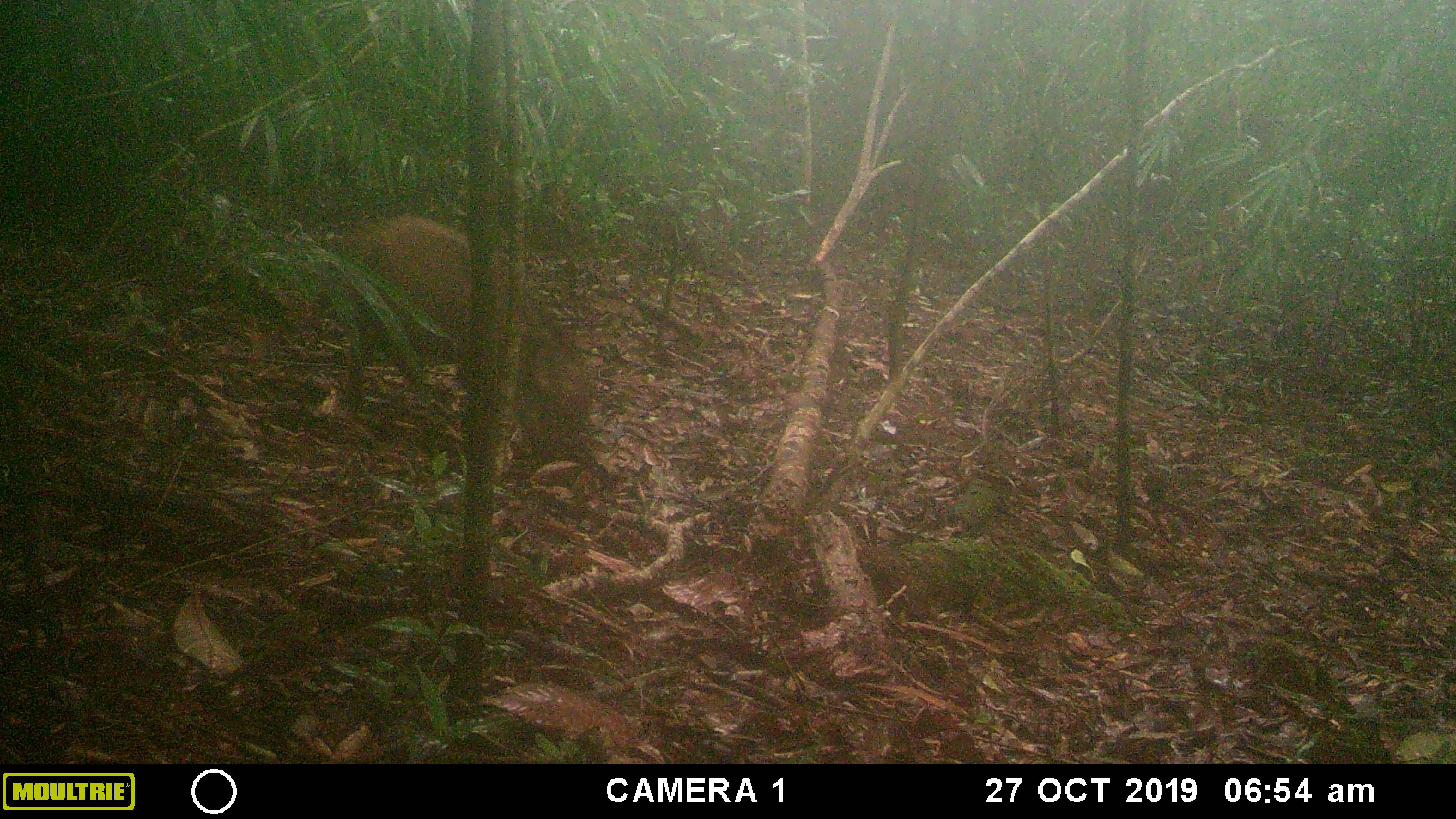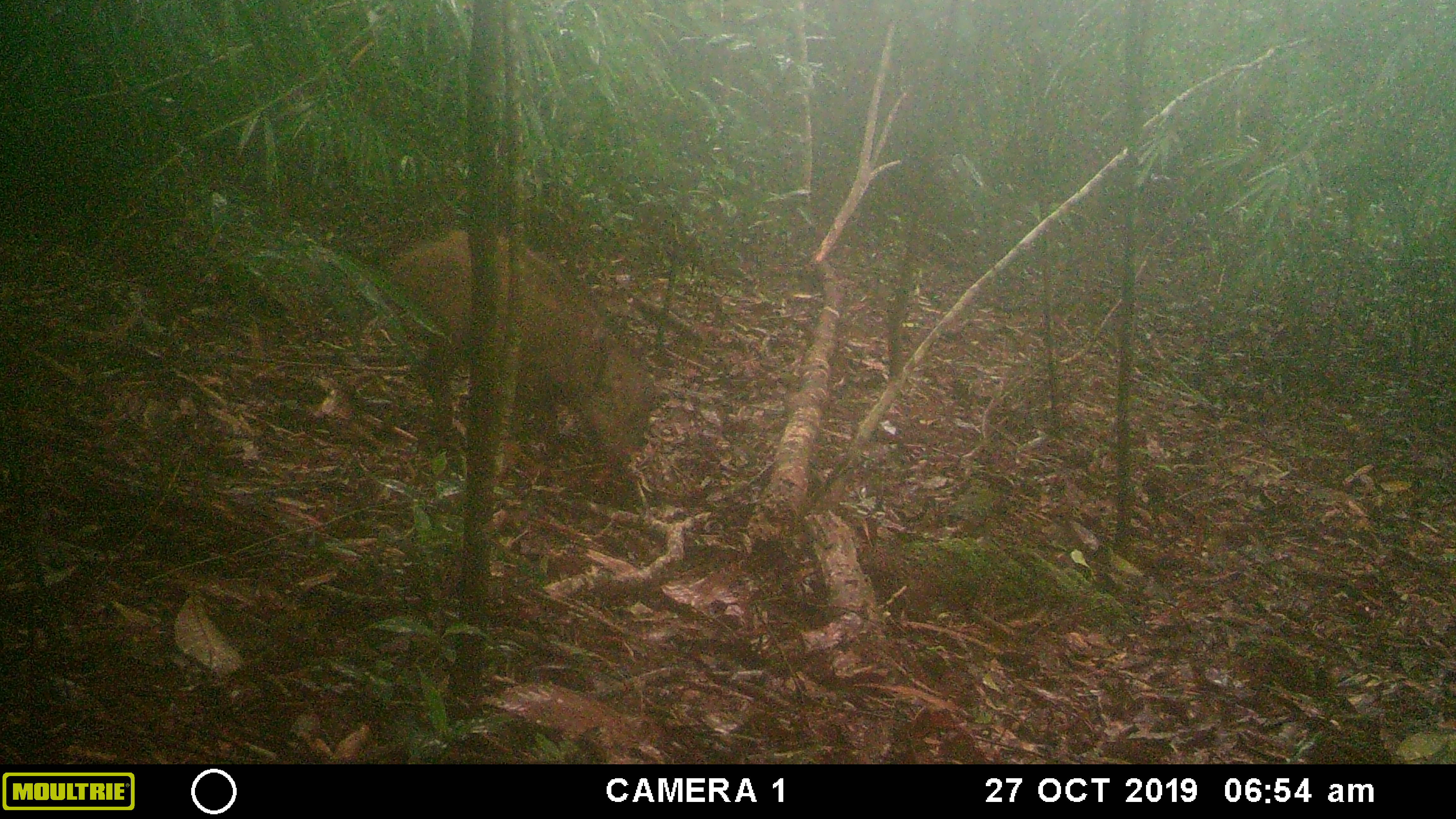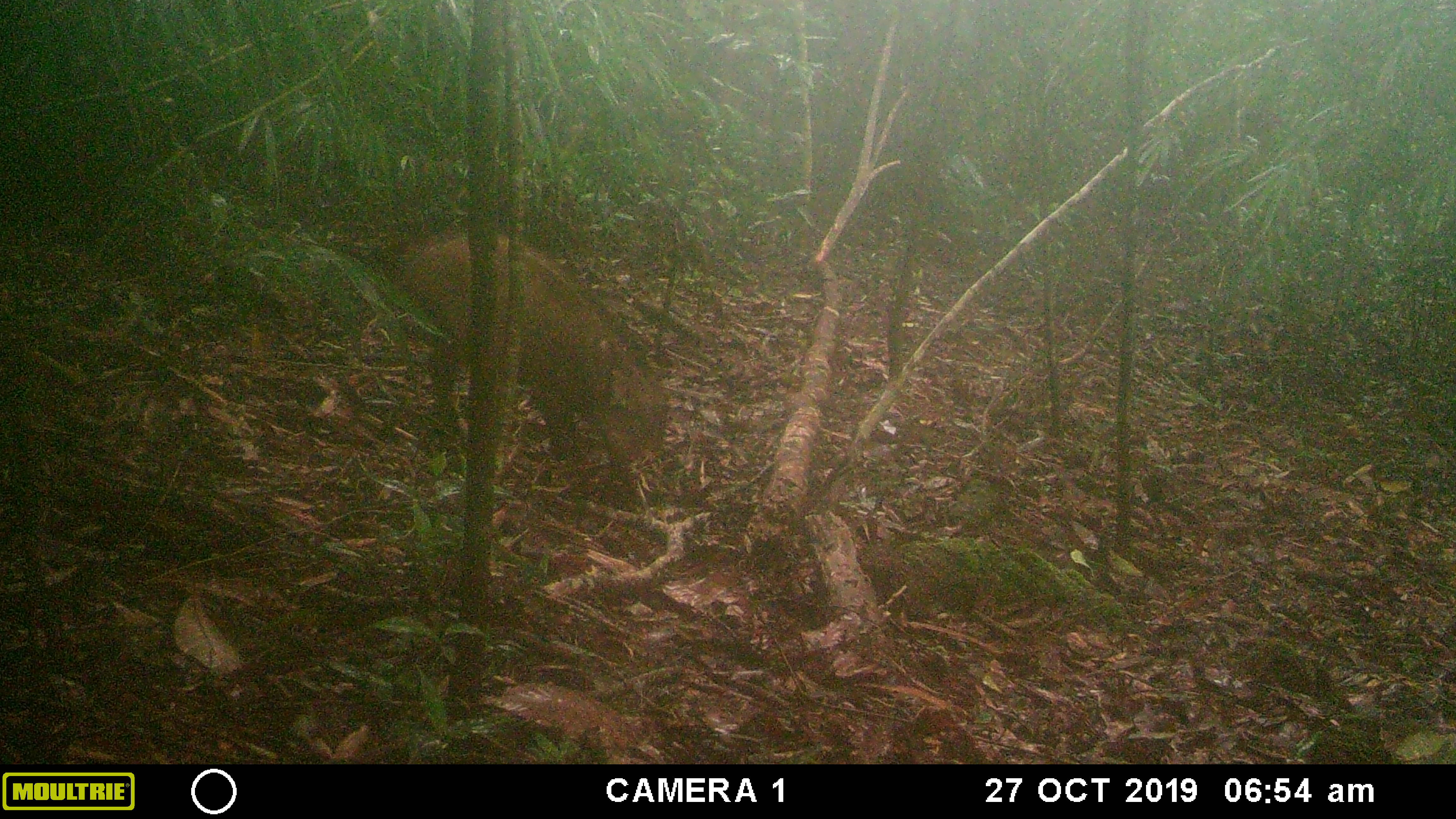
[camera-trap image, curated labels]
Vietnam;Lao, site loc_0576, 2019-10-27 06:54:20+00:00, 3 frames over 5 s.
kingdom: Animalia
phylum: Chordata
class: Mammalia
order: Artiodactyla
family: Suidae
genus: Sus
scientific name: Sus scrofa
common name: eurasian wild pig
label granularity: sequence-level